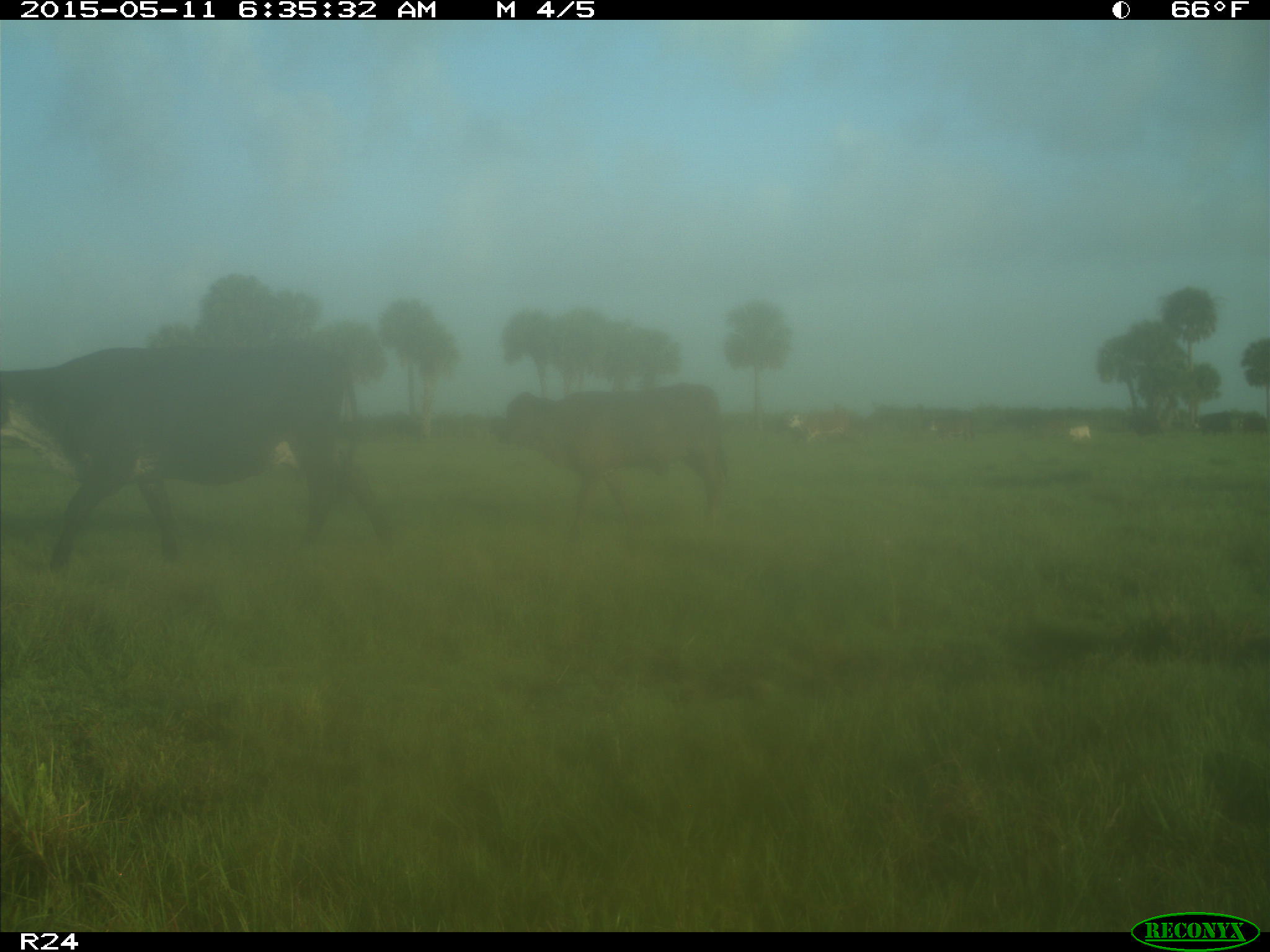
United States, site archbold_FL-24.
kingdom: Animalia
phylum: Chordata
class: Mammalia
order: Artiodactyla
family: Bovidae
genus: Bos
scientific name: Bos taurus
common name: domestic cow